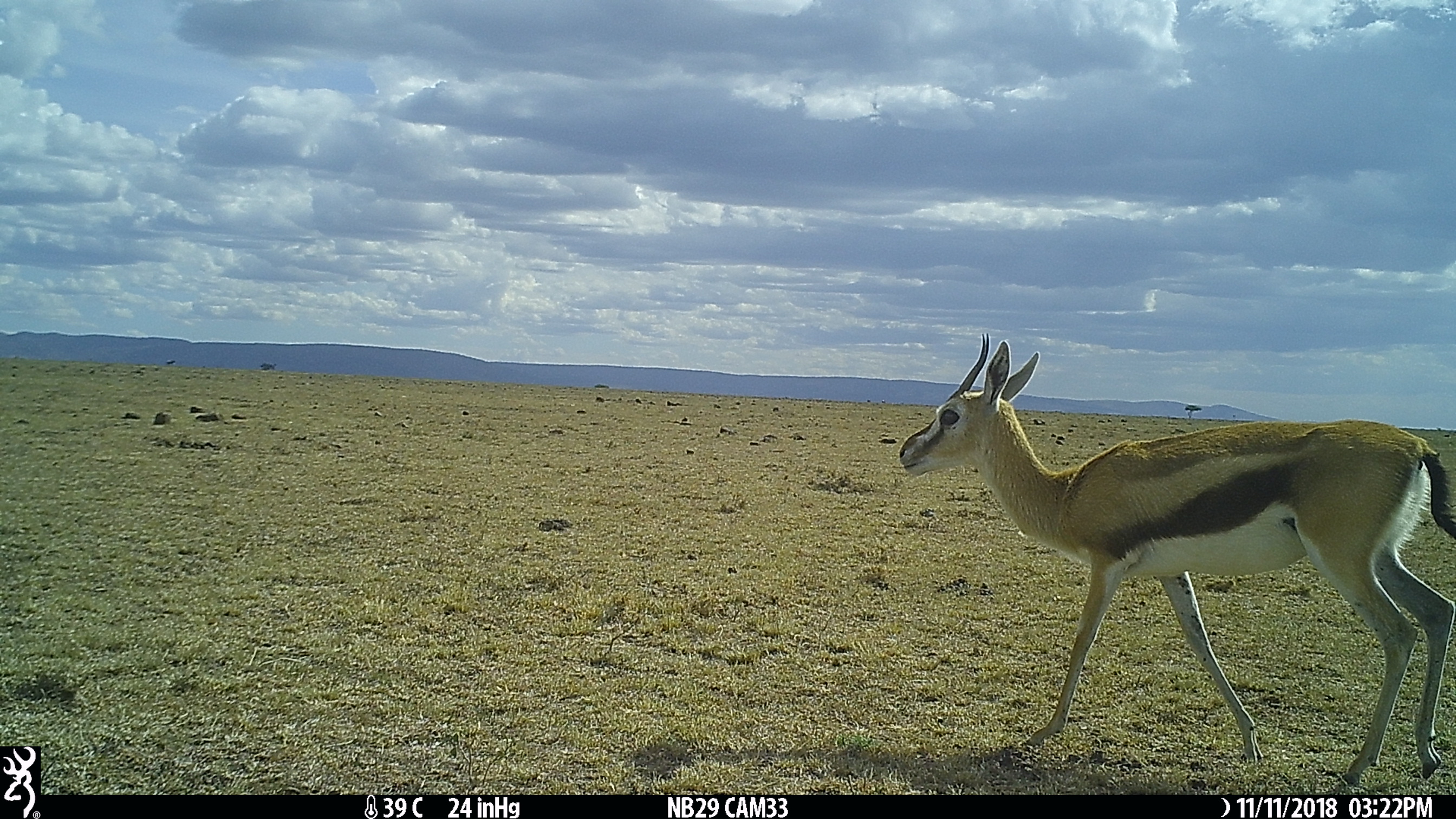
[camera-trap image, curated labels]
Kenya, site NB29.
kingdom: Animalia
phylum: Chordata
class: Mammalia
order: Artiodactyla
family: Bovidae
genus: Eudorcas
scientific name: Eudorcas thomsonii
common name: thomon's gazelle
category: gazelle thomsons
Gazelle thomsons (thomon's gazelle) (Eudorcas thomsonii).